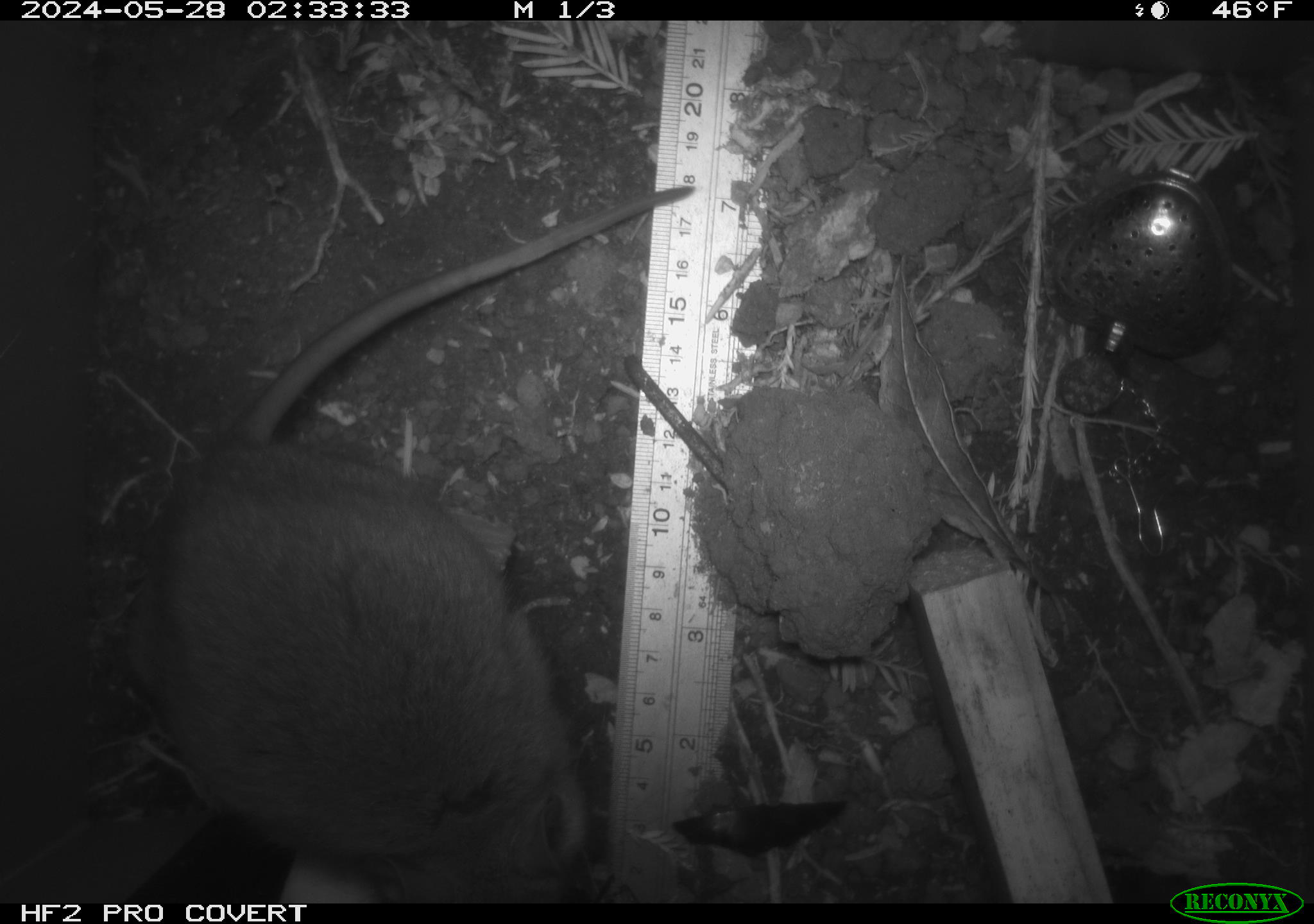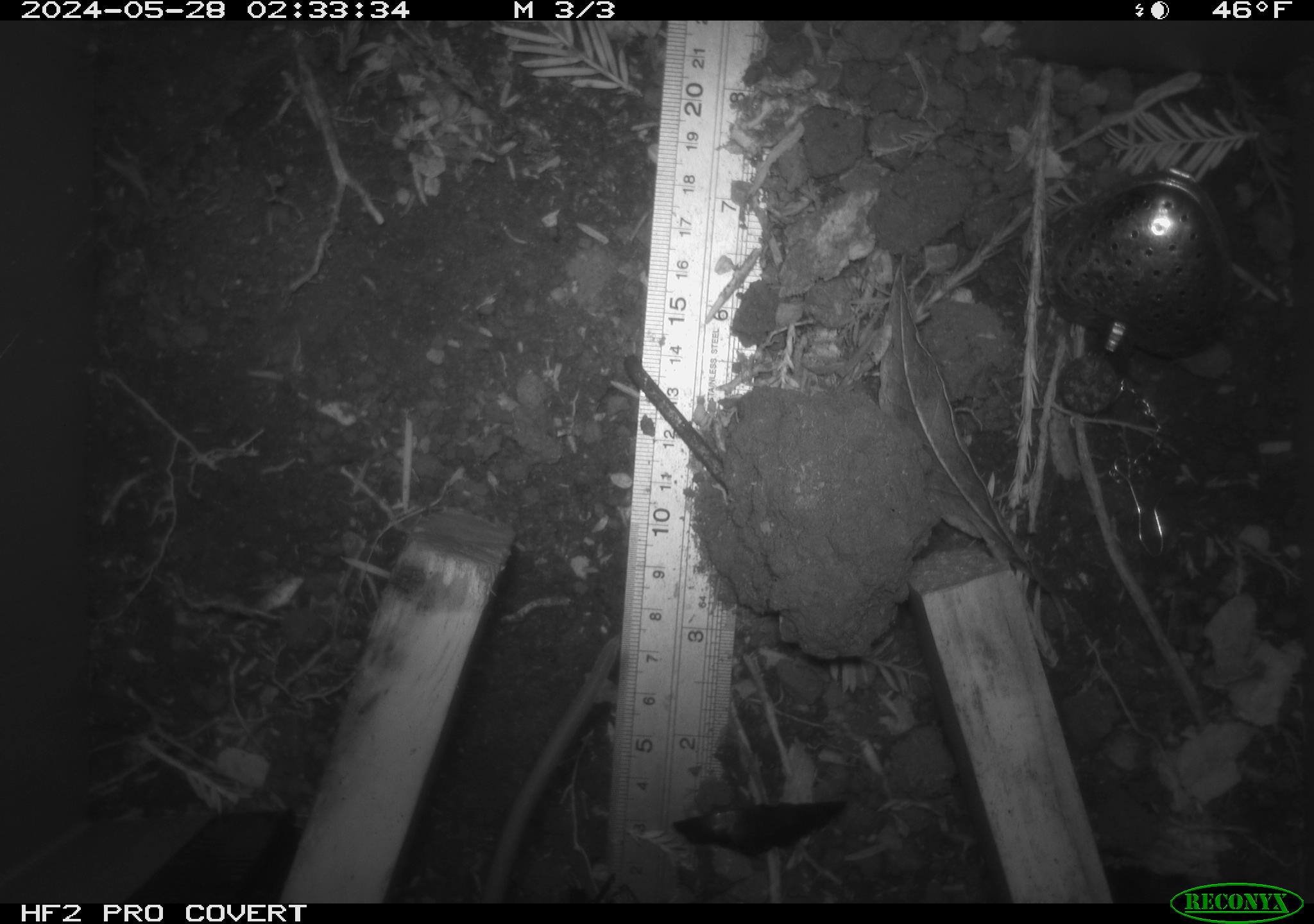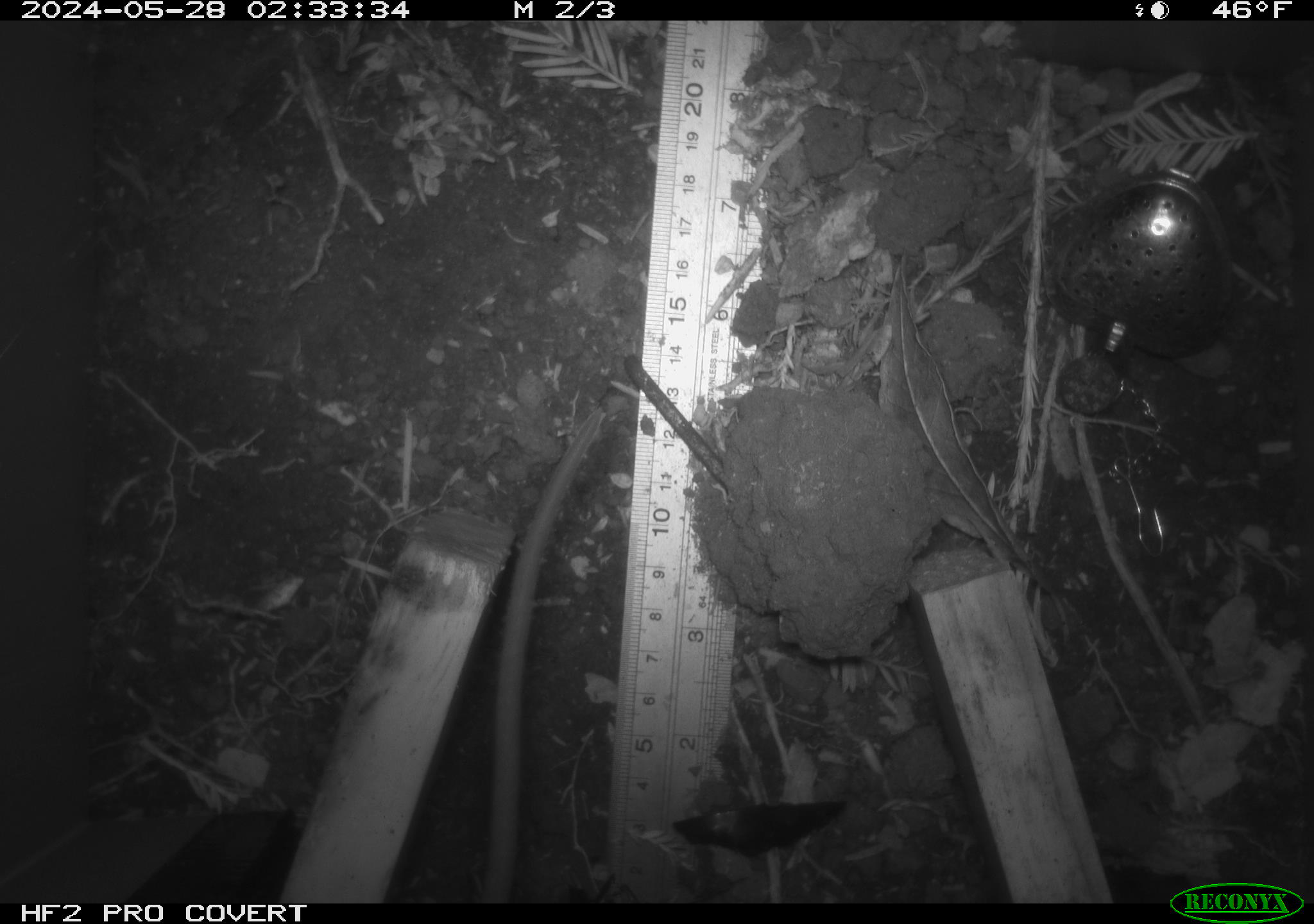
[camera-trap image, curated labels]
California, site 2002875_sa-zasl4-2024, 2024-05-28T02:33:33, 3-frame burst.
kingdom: Animalia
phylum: Chordata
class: Mammalia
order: Rodentia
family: Cricetidae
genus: Neotoma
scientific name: Neotoma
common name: pack rat or woodrat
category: neotoma species